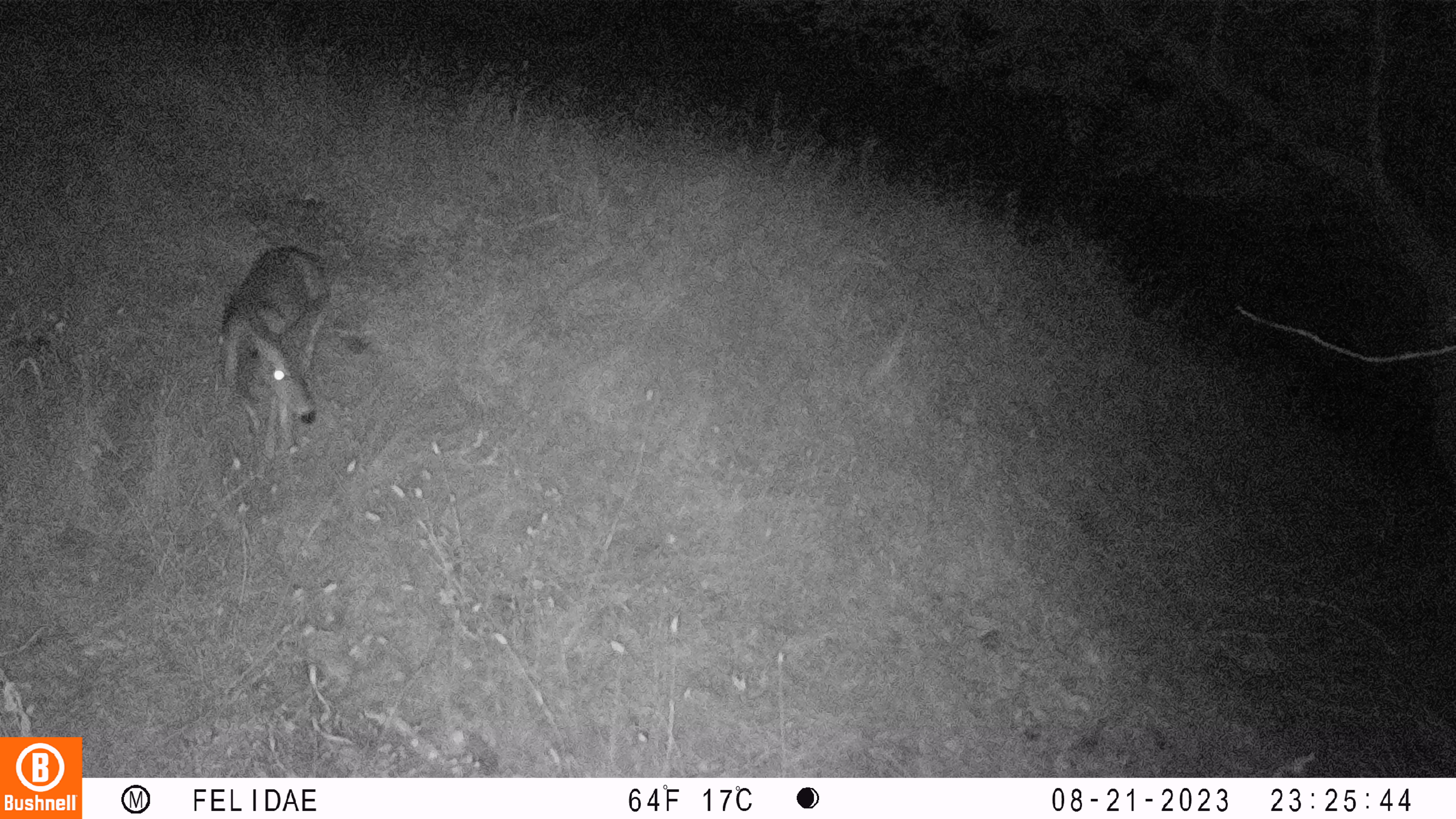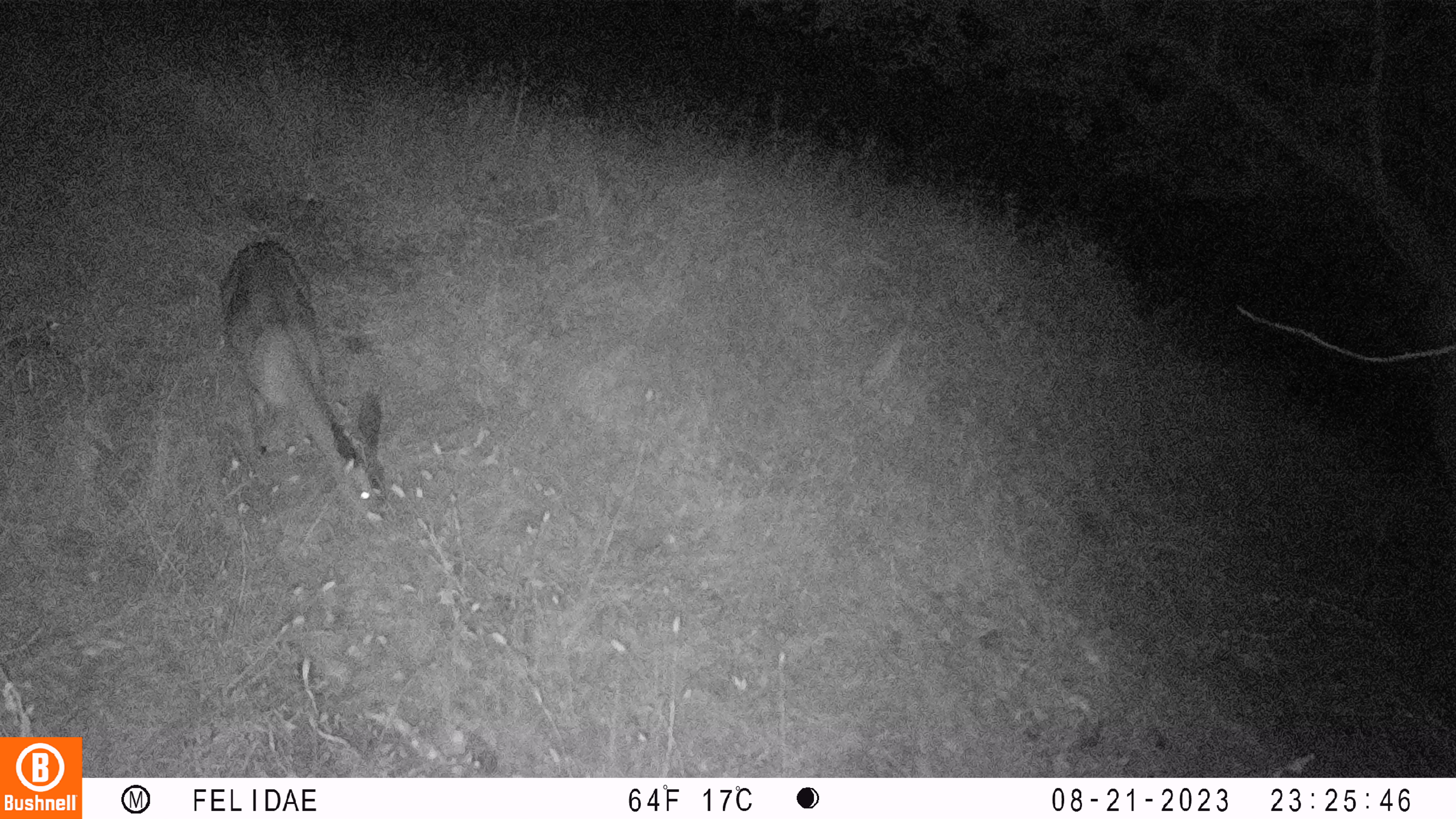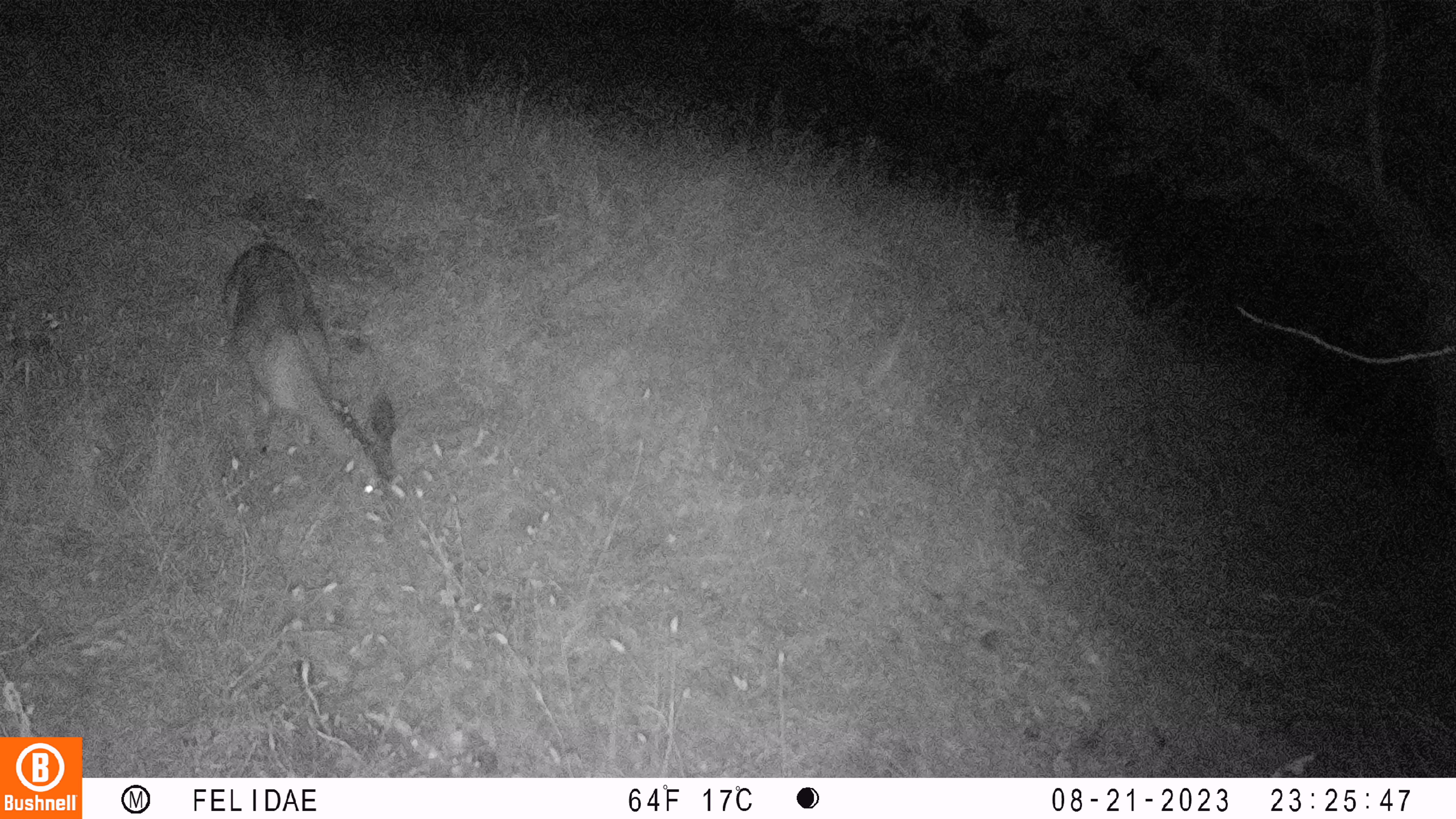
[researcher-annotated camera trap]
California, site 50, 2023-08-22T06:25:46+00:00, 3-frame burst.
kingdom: Animalia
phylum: Chordata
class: Mammalia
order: Artiodactyla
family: Cervidae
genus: Odocoileus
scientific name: Odocoileus hemionus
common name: mule deer